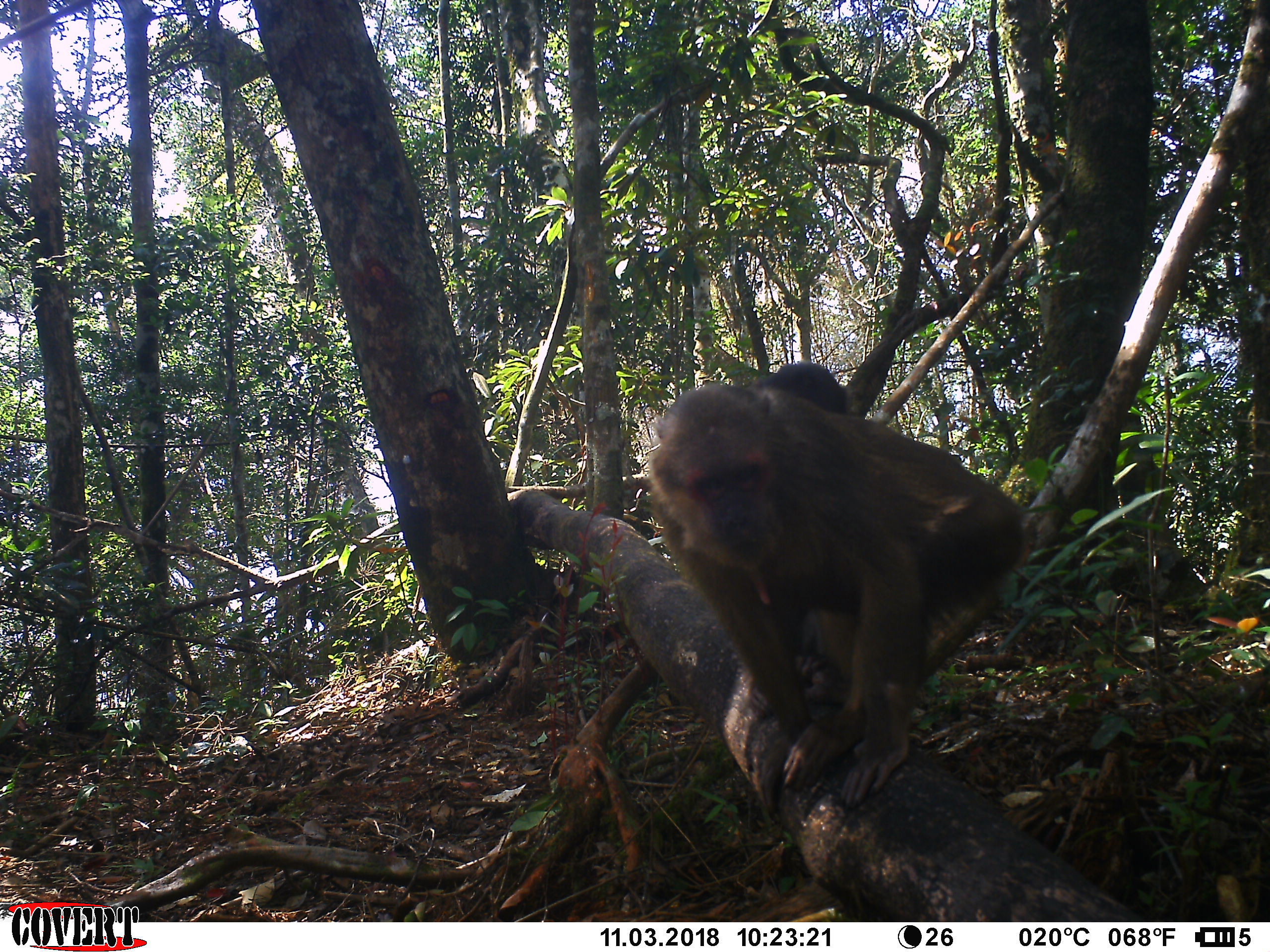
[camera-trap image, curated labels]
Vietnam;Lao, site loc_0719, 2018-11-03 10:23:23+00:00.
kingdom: Animalia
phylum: Chordata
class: Mammalia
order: Primates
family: Cercopithecidae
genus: Macaca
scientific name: Macaca arctoides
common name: stump-tailed macaque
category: stump tailed macaque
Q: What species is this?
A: Stump tailed macaque (stump-tailed macaque) (Macaca arctoides).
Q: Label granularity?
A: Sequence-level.